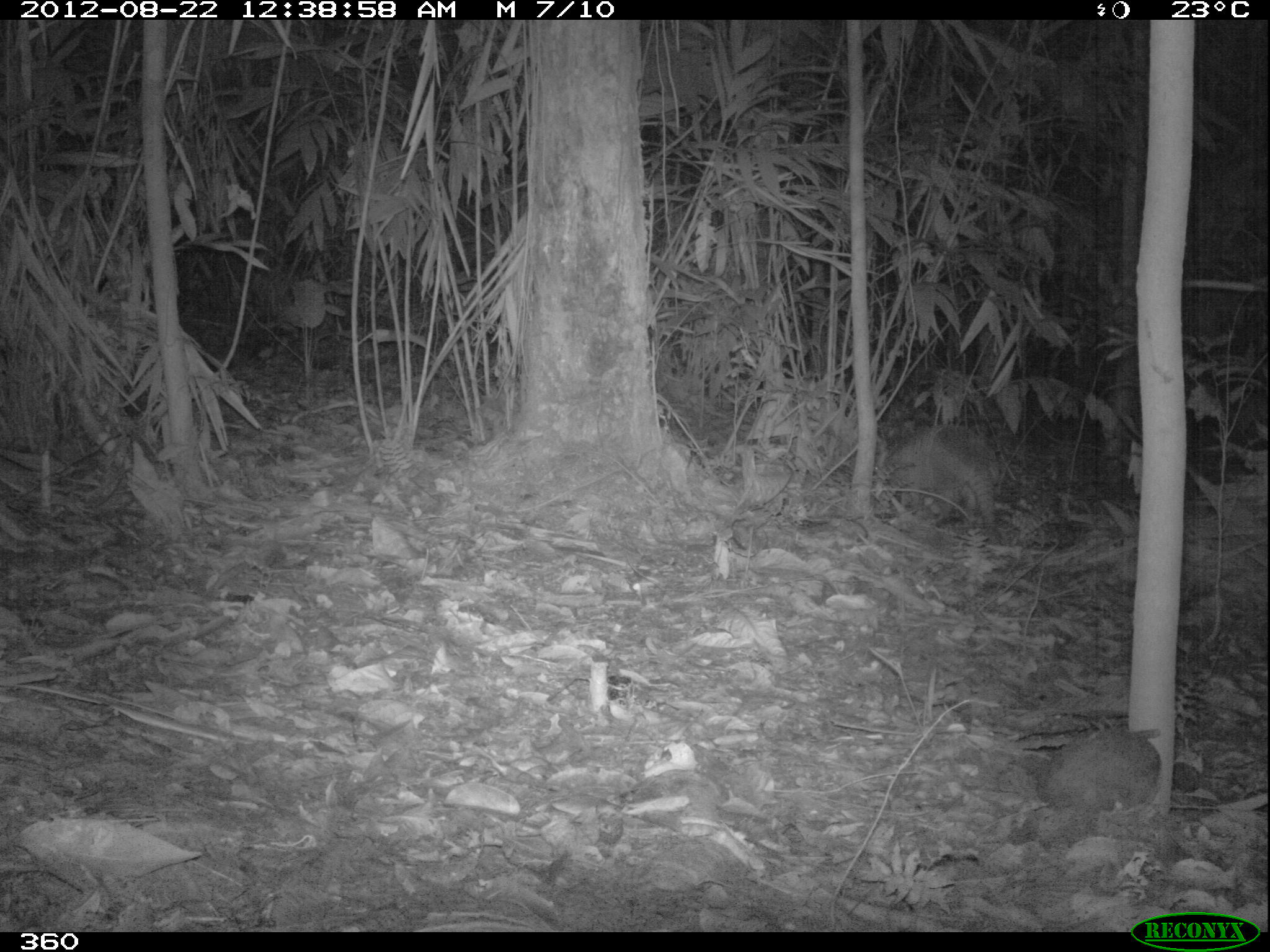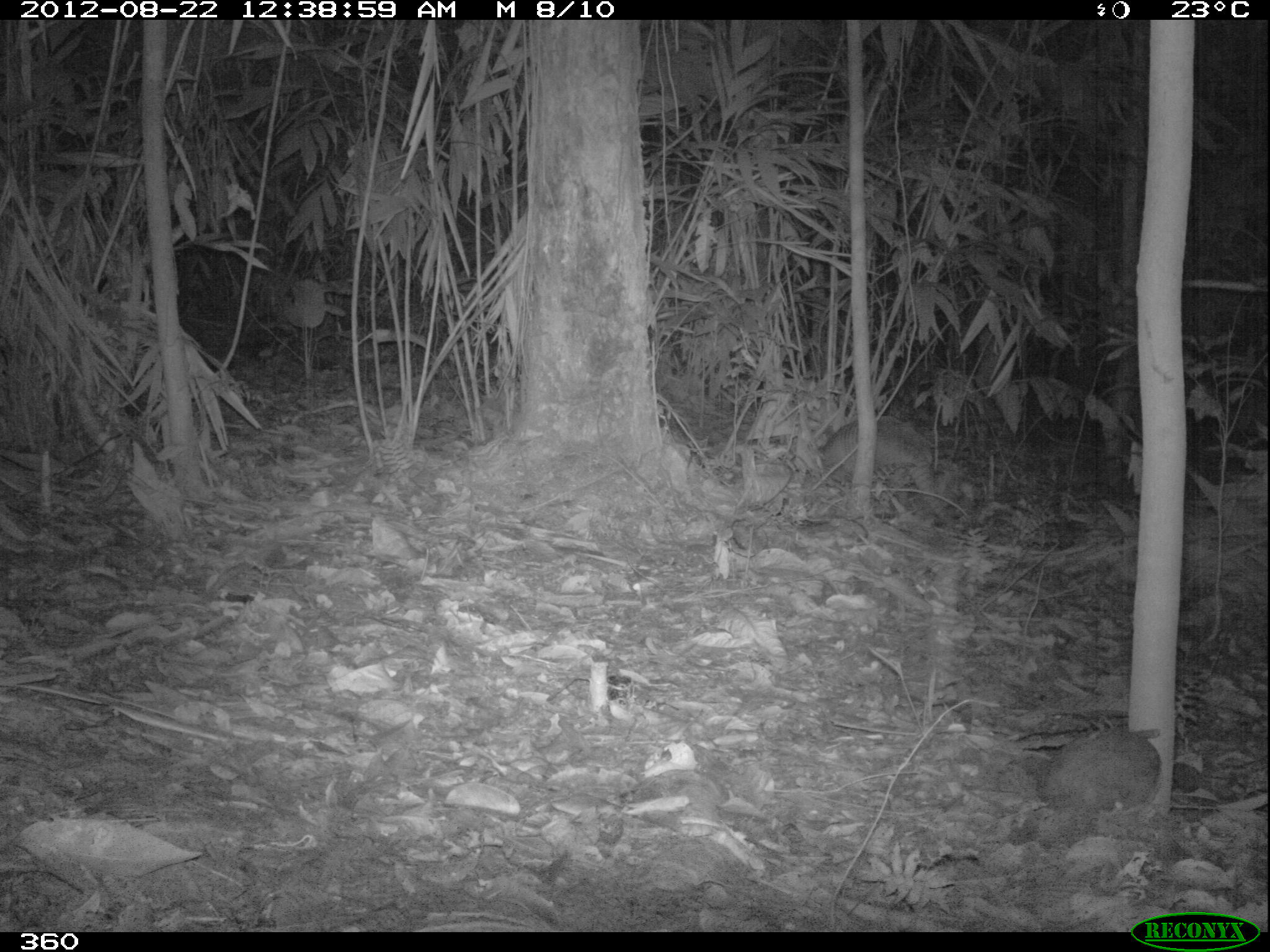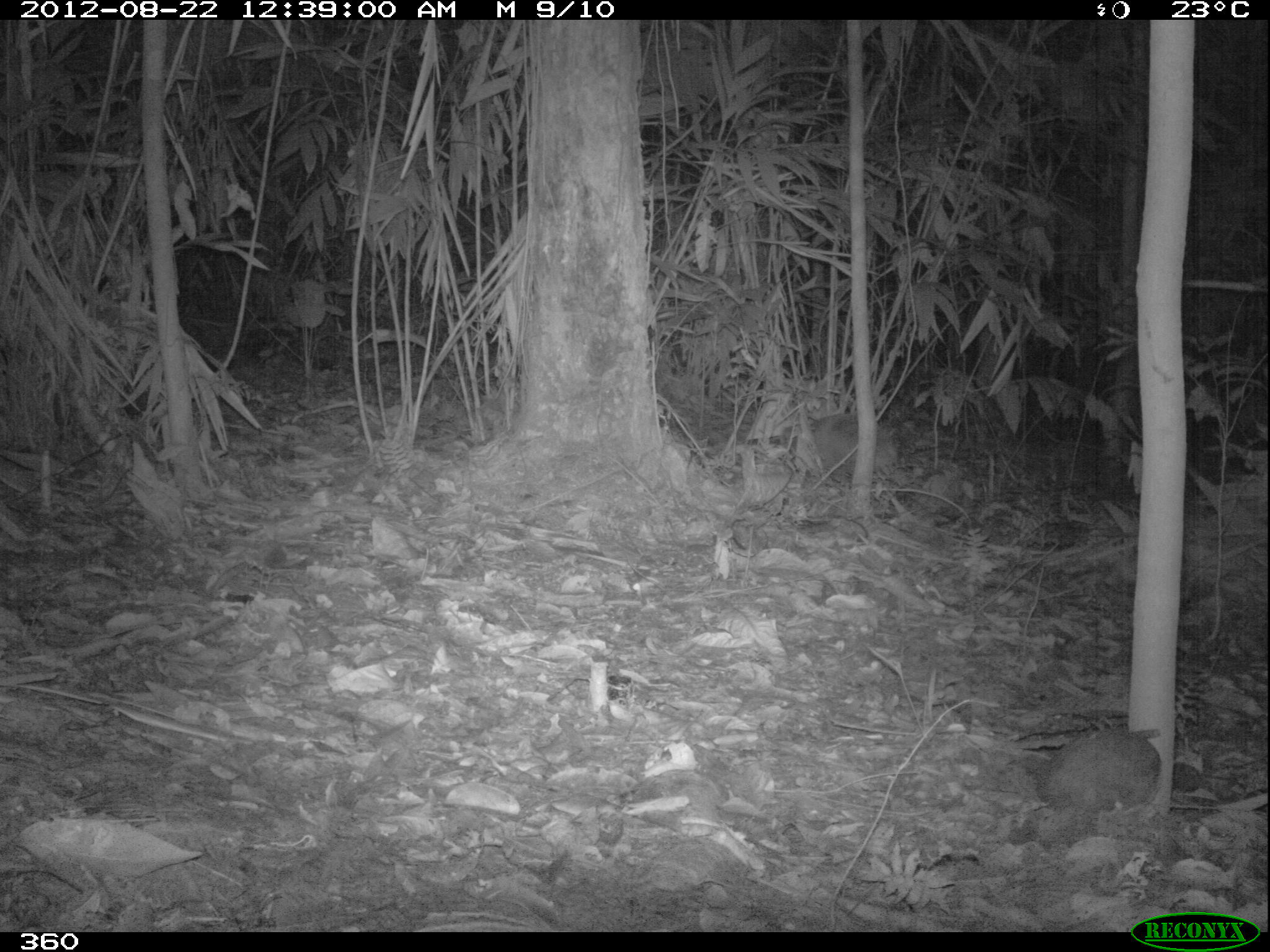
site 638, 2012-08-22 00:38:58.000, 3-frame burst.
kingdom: Animalia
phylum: Chordata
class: Mammalia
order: Cingulata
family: Dasypodidae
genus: Dasypus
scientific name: Dasypus novemcinctus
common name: nine-banded armadillo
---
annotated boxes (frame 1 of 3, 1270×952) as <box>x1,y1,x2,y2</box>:
dasypus novemcinctus: <box>870,423,999,527</box>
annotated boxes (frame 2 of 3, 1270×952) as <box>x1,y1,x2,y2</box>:
dasypus novemcinctus: <box>816,416,953,525</box>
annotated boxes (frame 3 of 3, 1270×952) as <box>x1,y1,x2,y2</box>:
dasypus novemcinctus: <box>785,412,897,478</box>